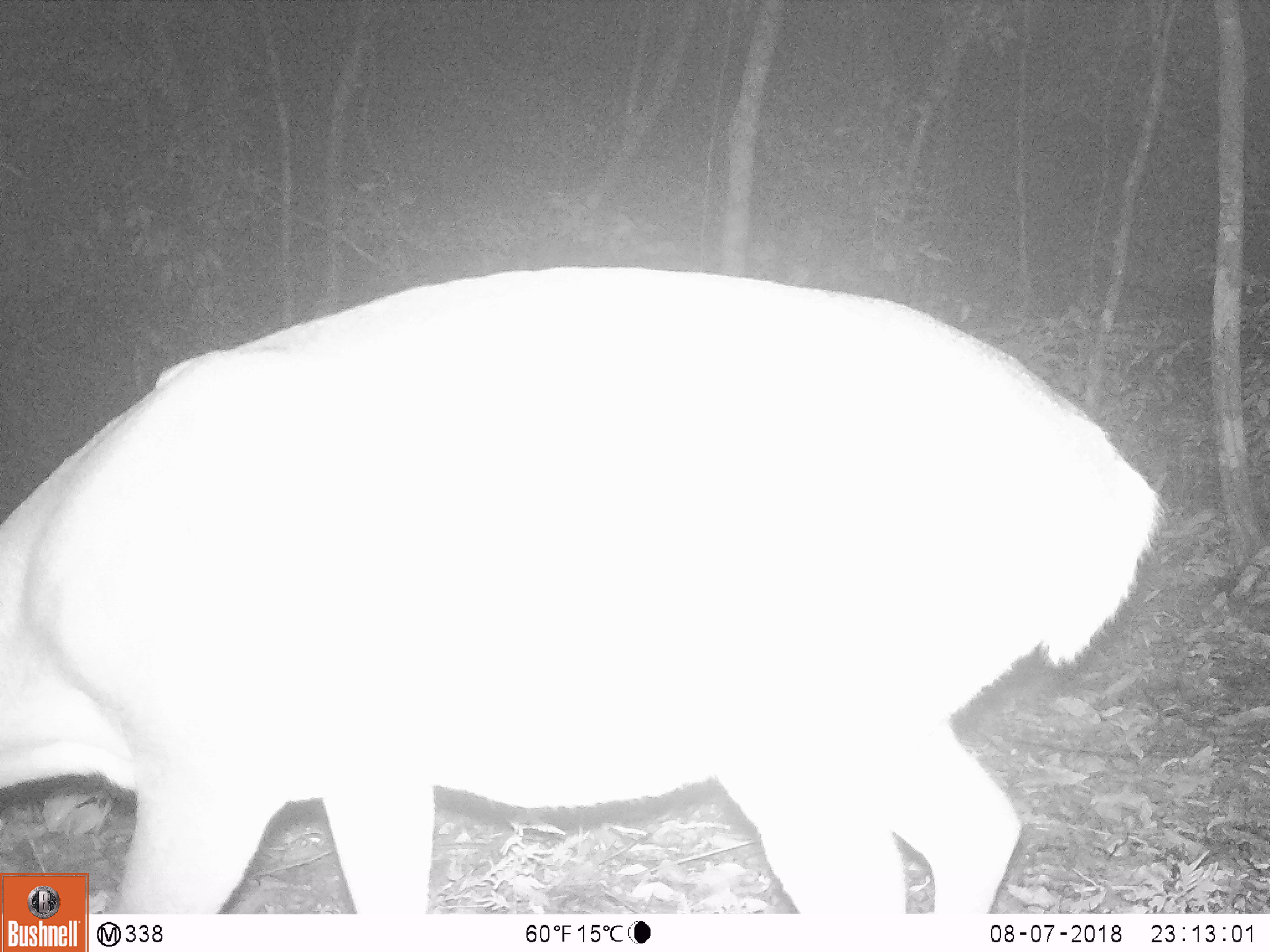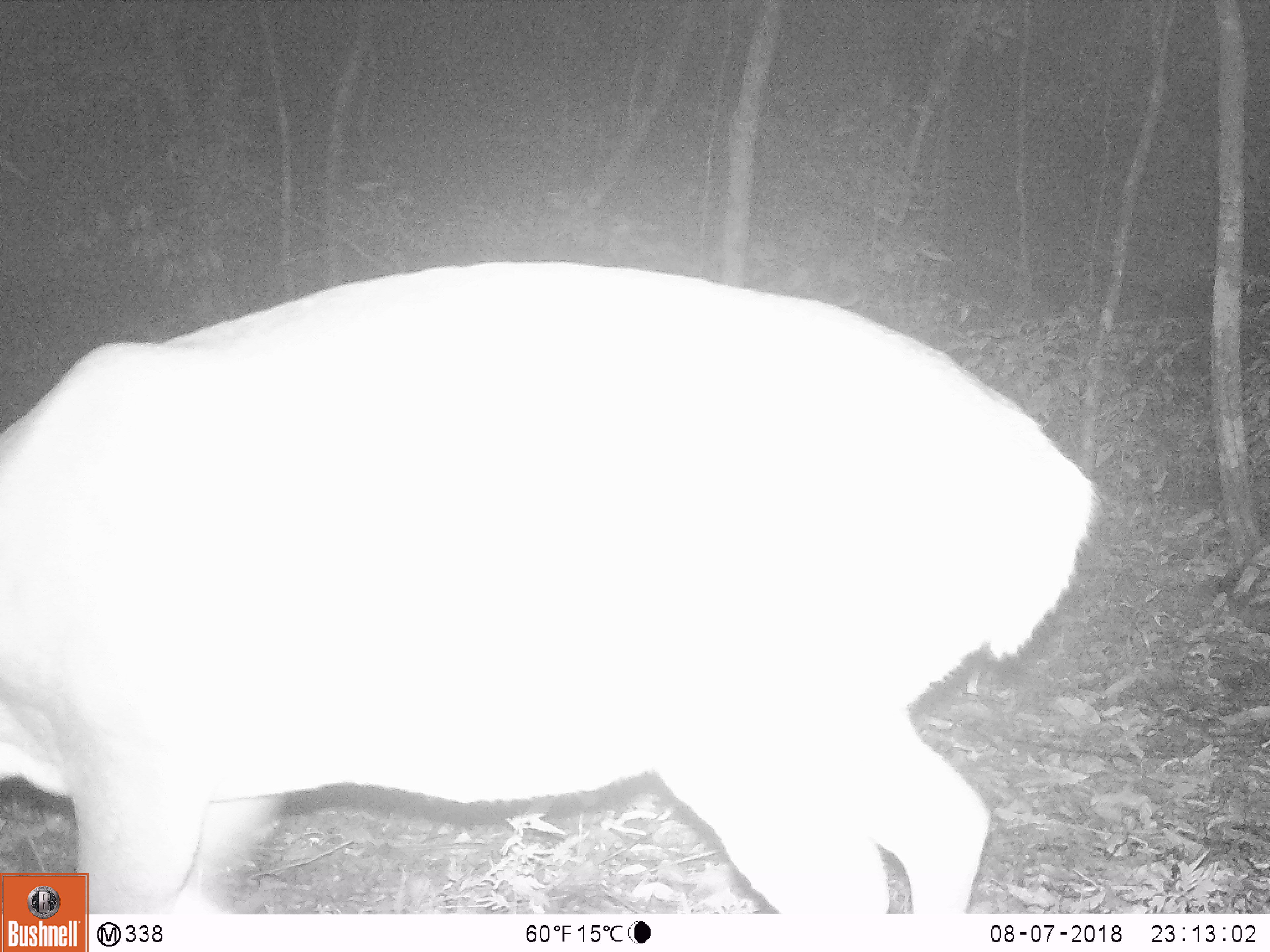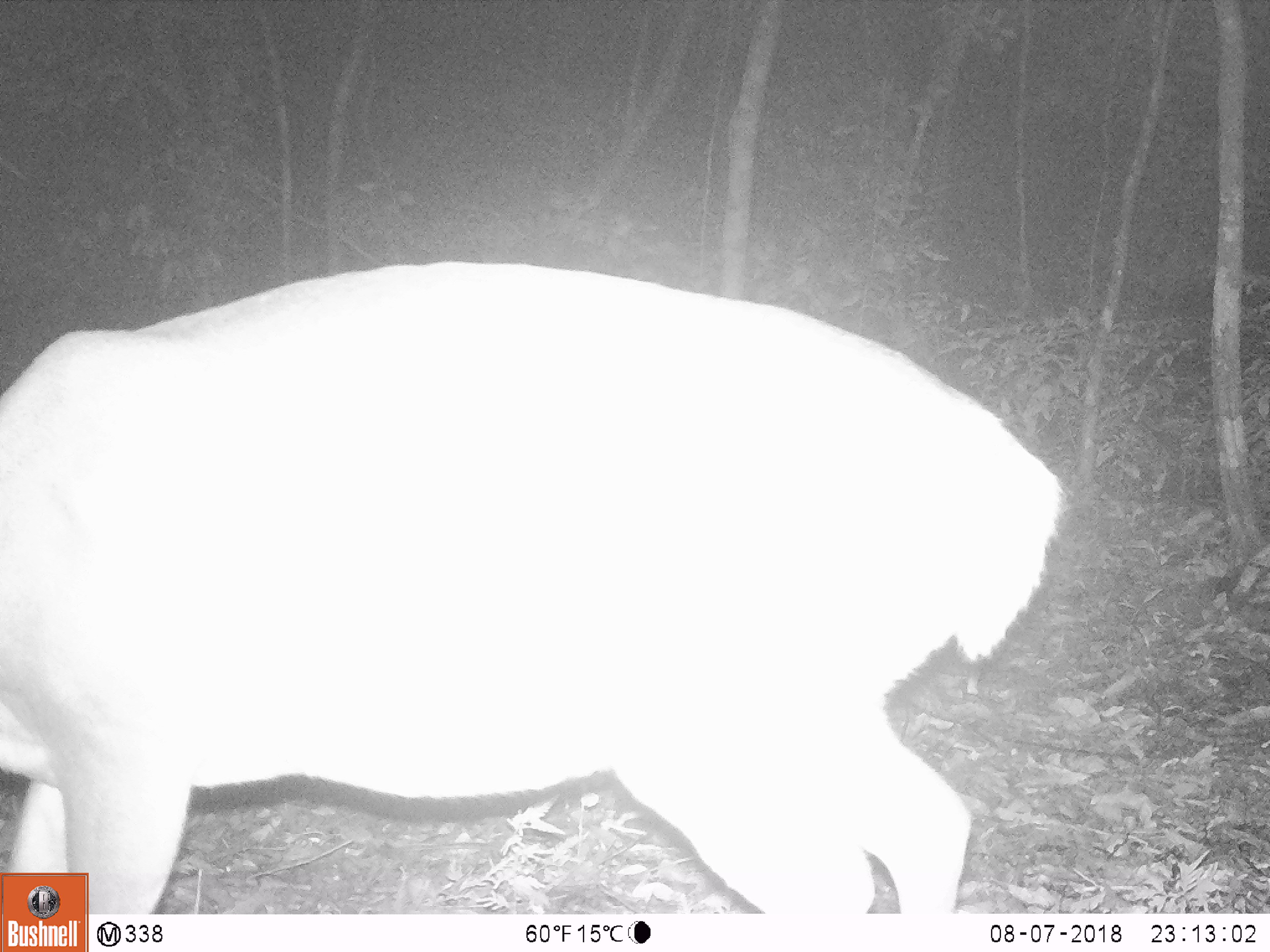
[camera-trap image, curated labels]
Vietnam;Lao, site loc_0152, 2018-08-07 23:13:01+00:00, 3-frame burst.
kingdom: Animalia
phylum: Chordata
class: Mammalia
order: Artiodactyla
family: Cervidae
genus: Muntiacus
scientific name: Muntiacus vuquangensis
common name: large-antlered muntjac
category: large antlered muntjac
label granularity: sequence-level